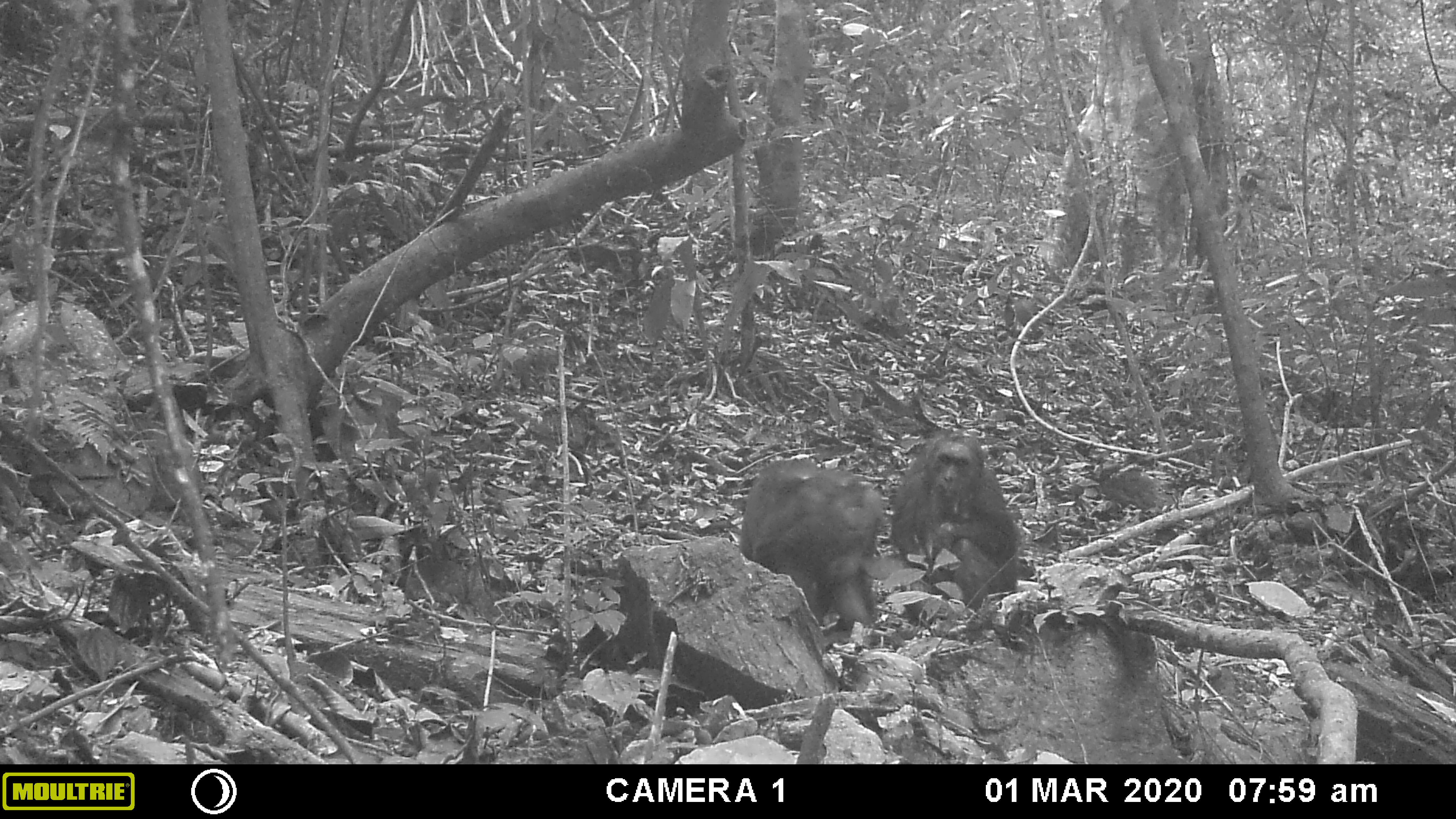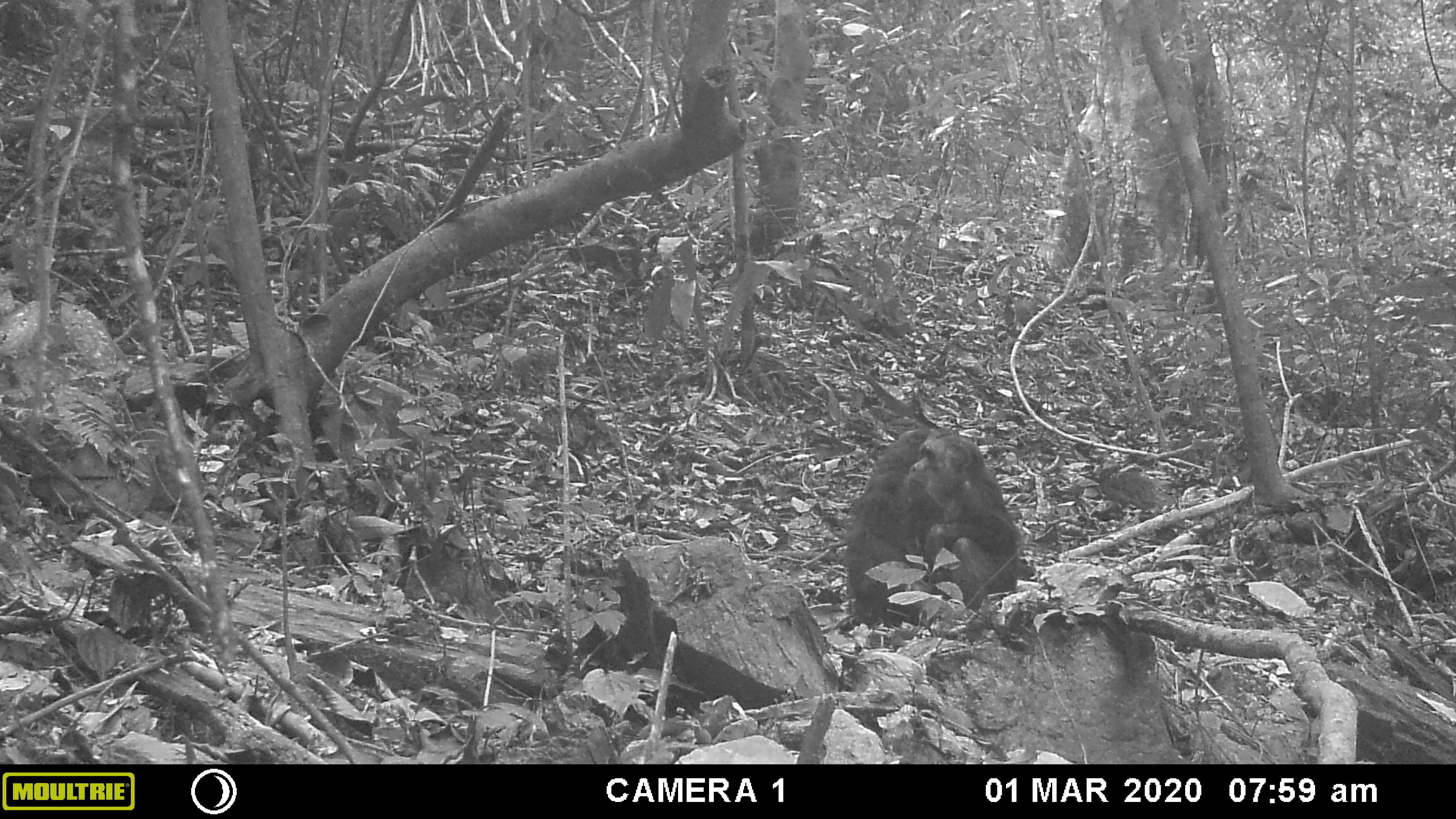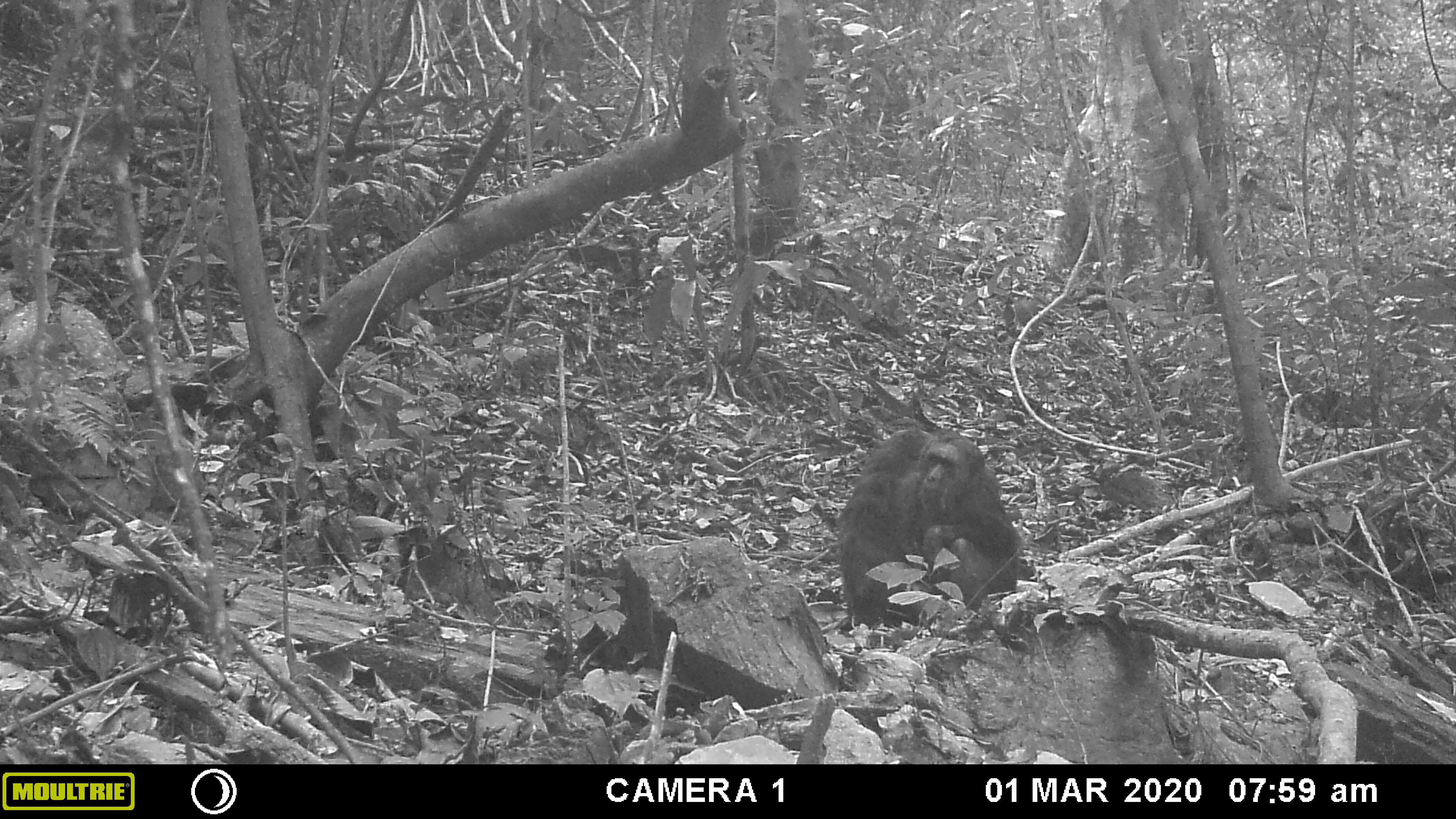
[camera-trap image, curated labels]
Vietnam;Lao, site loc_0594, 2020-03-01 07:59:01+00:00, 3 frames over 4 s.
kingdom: Animalia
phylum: Chordata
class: Mammalia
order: Primates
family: Cercopithecidae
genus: Macaca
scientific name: Macaca arctoides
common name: stump-tailed macaque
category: stump tailed macaque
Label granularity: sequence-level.